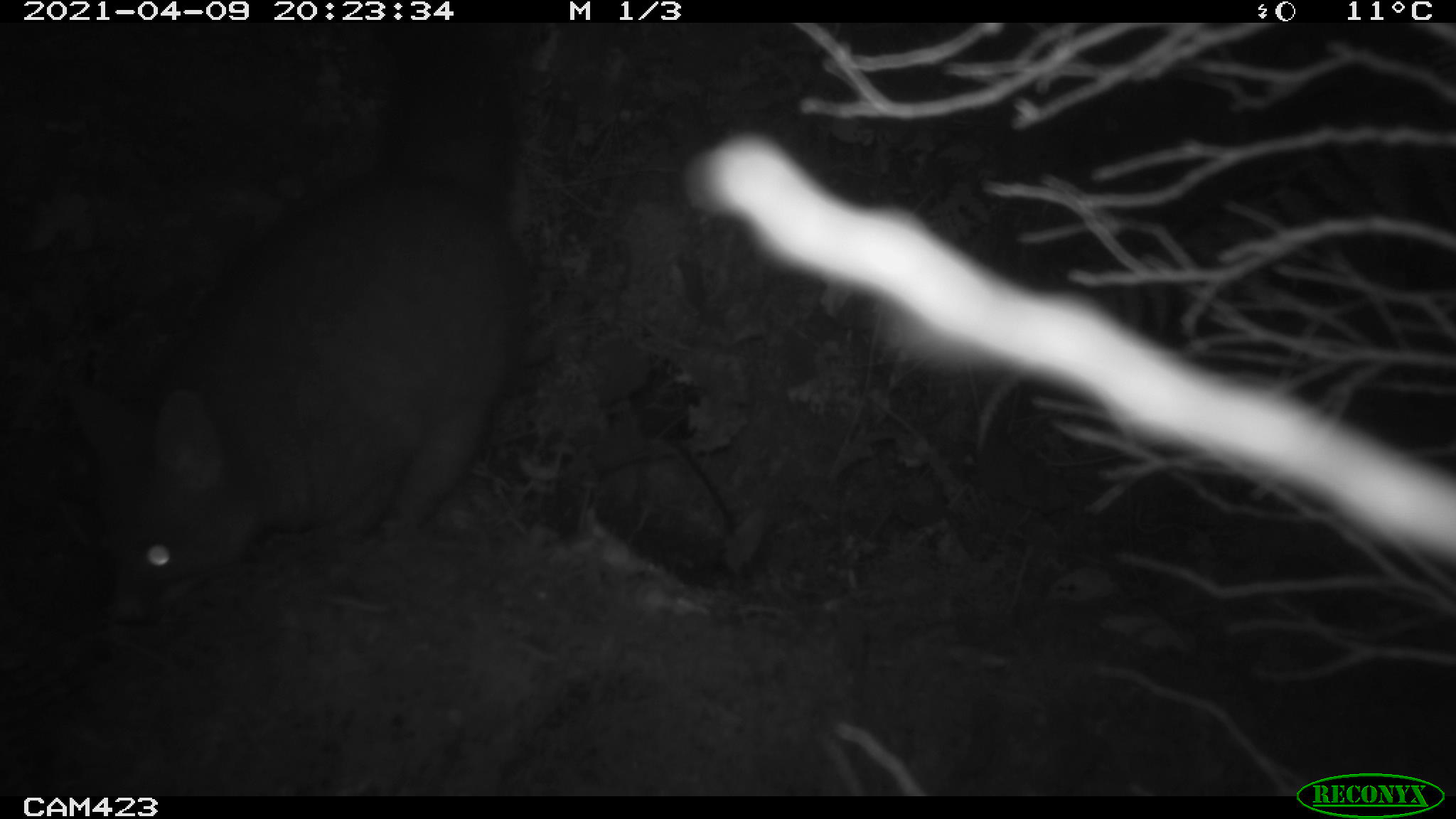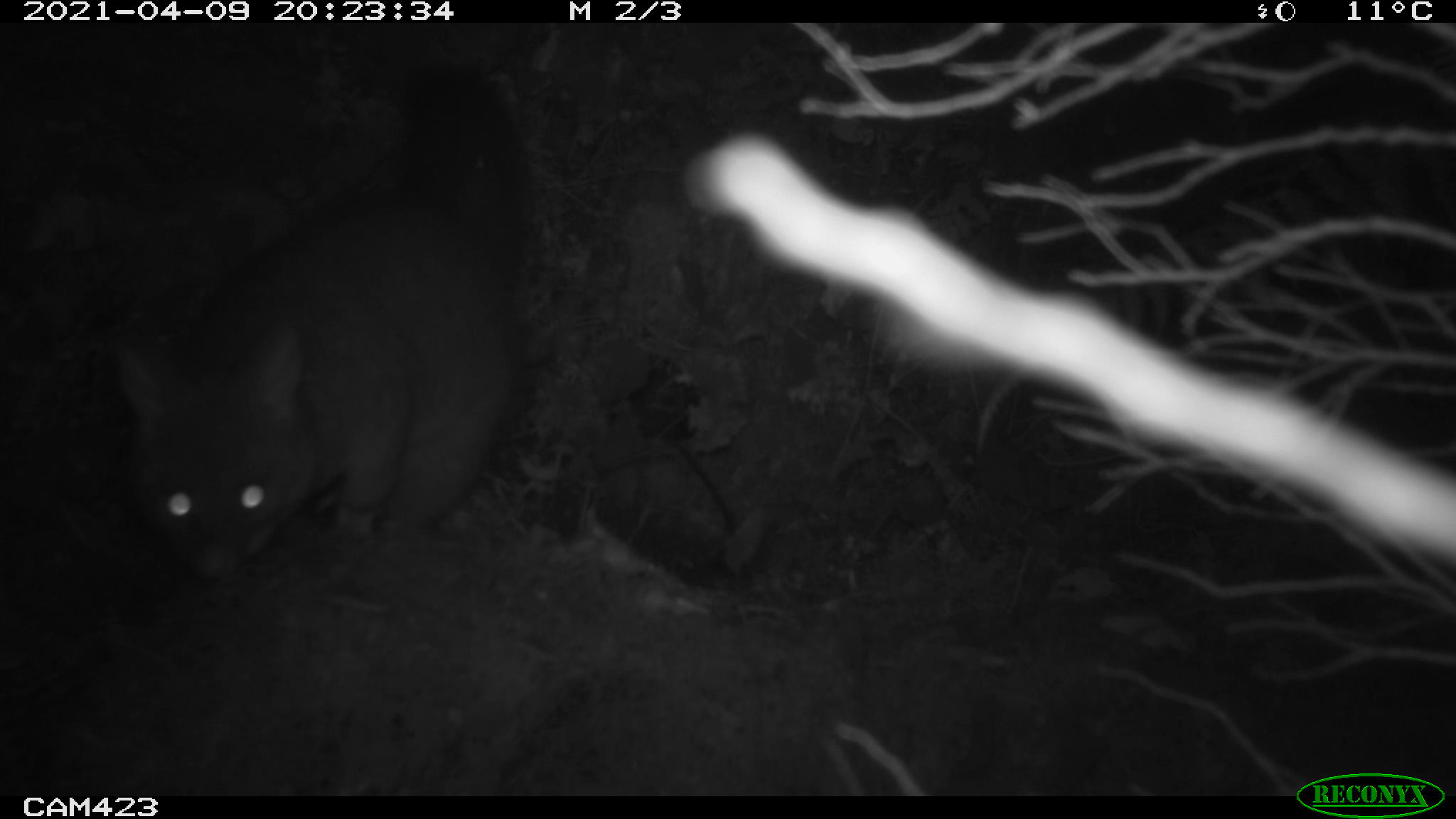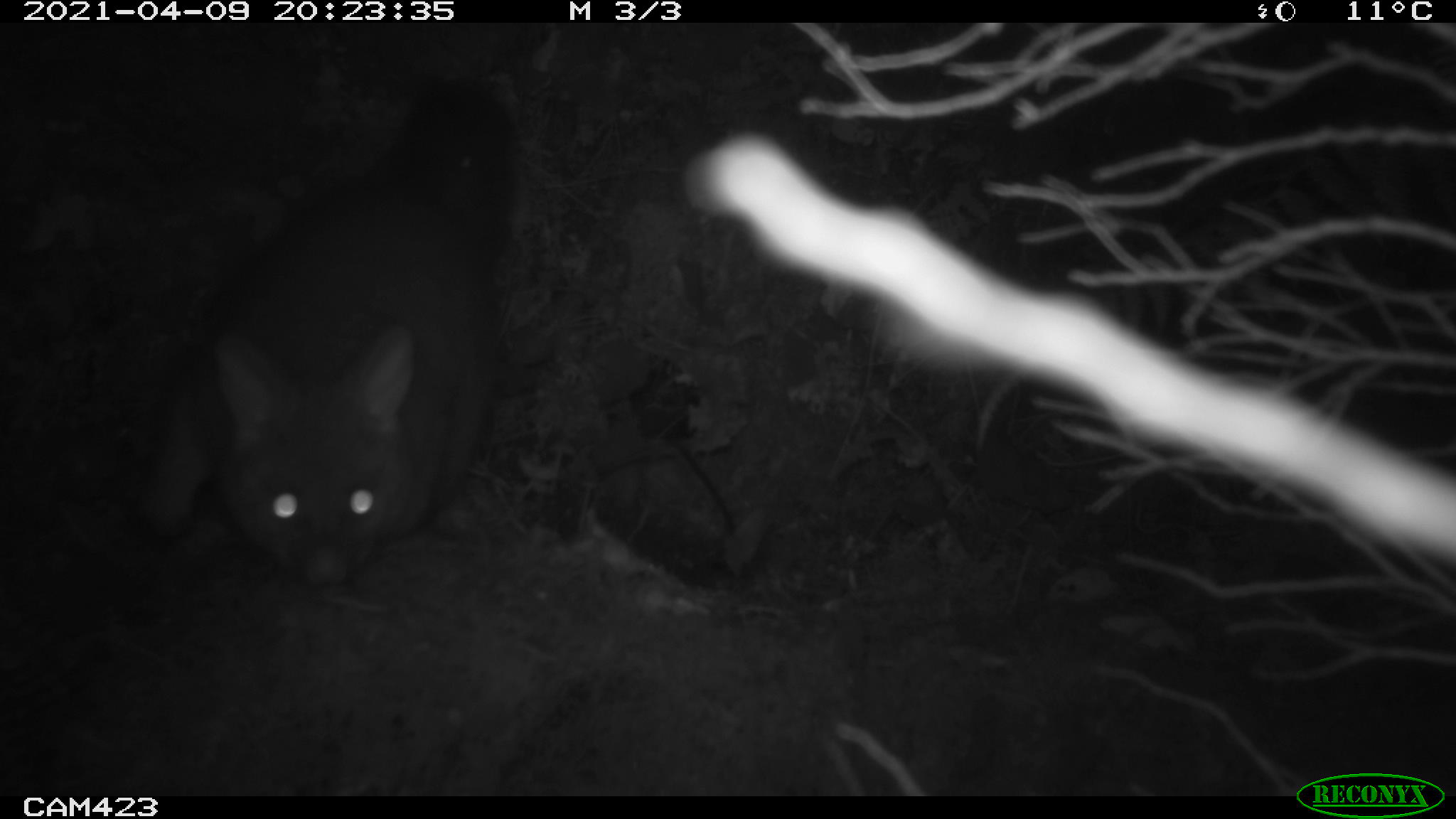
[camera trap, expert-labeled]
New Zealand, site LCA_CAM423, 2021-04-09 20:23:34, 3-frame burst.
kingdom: Animalia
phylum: Chordata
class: Mammalia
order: Diprotodontia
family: Phalangeridae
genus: Trichosurus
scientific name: Trichosurus vulpecula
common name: common brushtail possum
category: possum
Possum (common brushtail possum) (Trichosurus vulpecula).